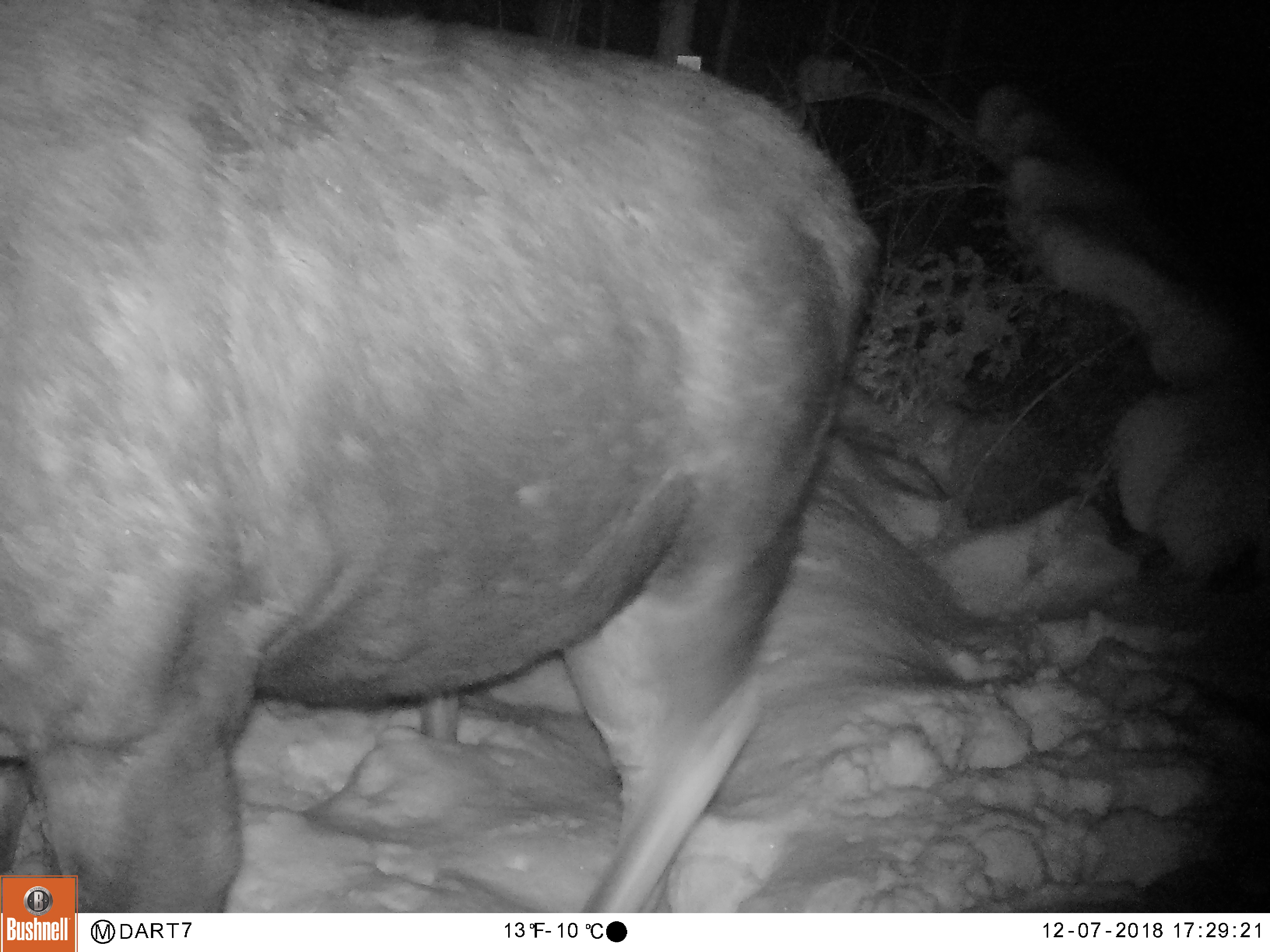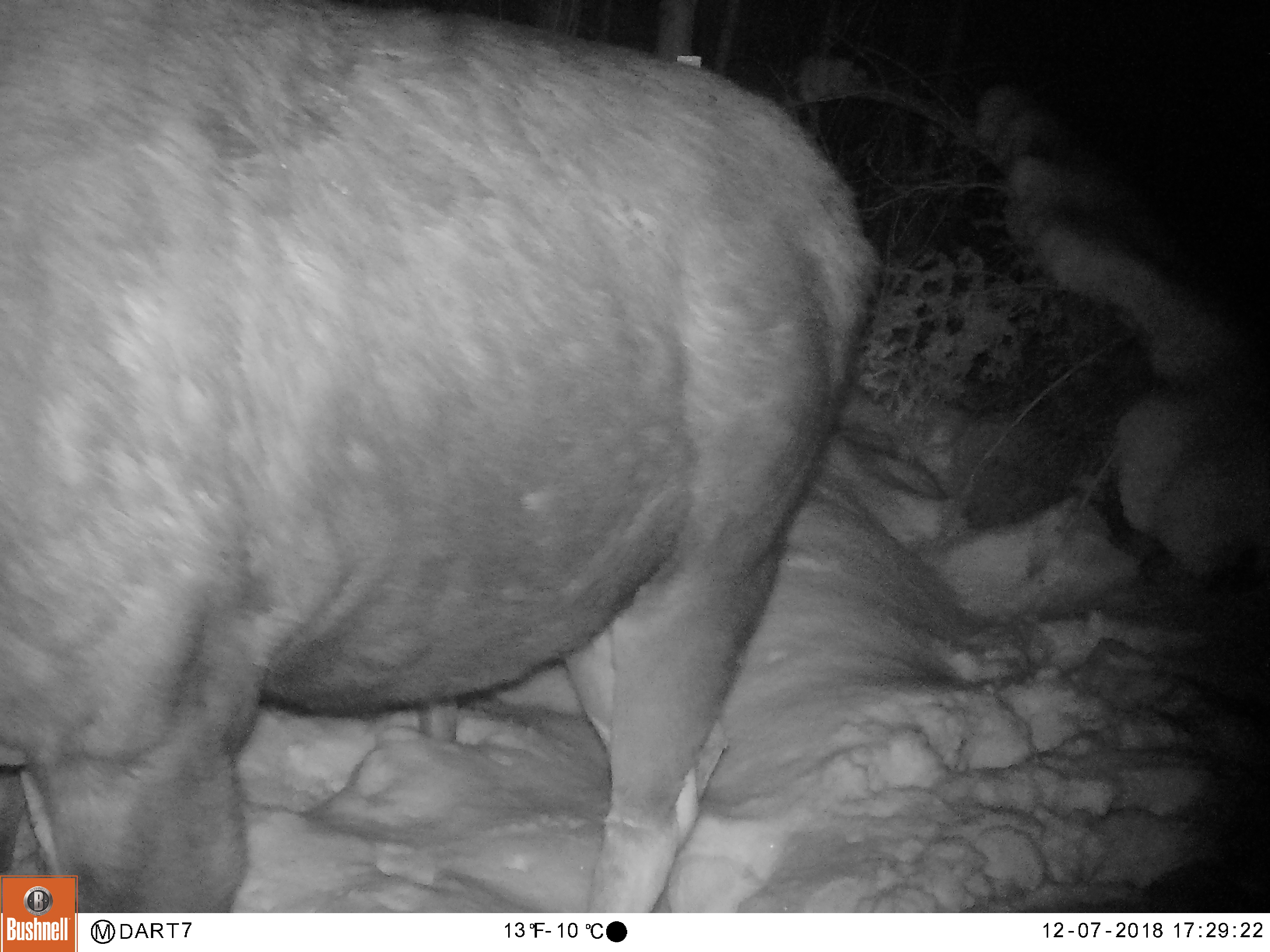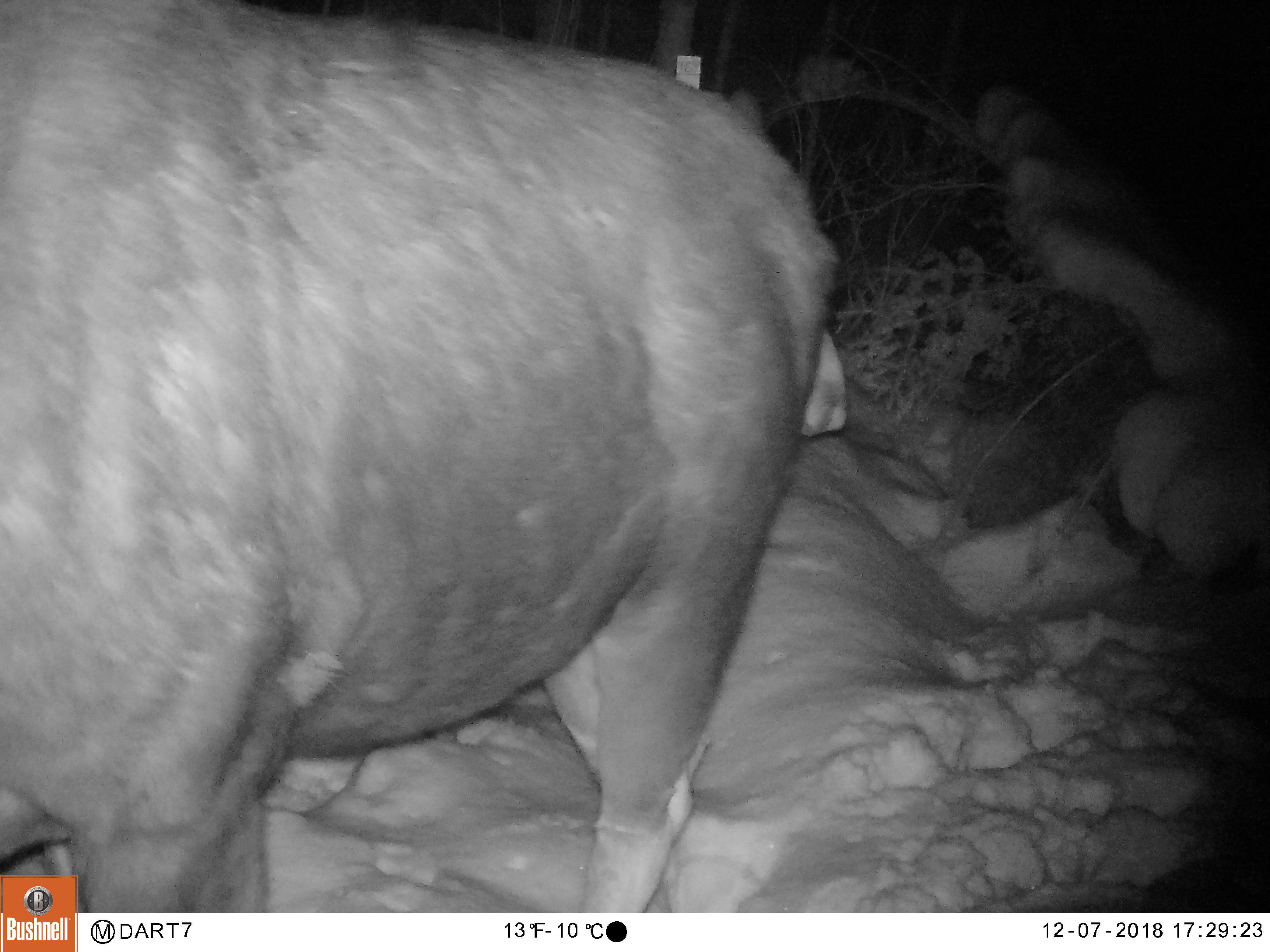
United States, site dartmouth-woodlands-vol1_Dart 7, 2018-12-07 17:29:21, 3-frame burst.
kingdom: Animalia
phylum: Chordata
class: Mammalia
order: Artiodactyla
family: Cervidae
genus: Alces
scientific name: Alces alces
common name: moose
Moose (Alces alces).